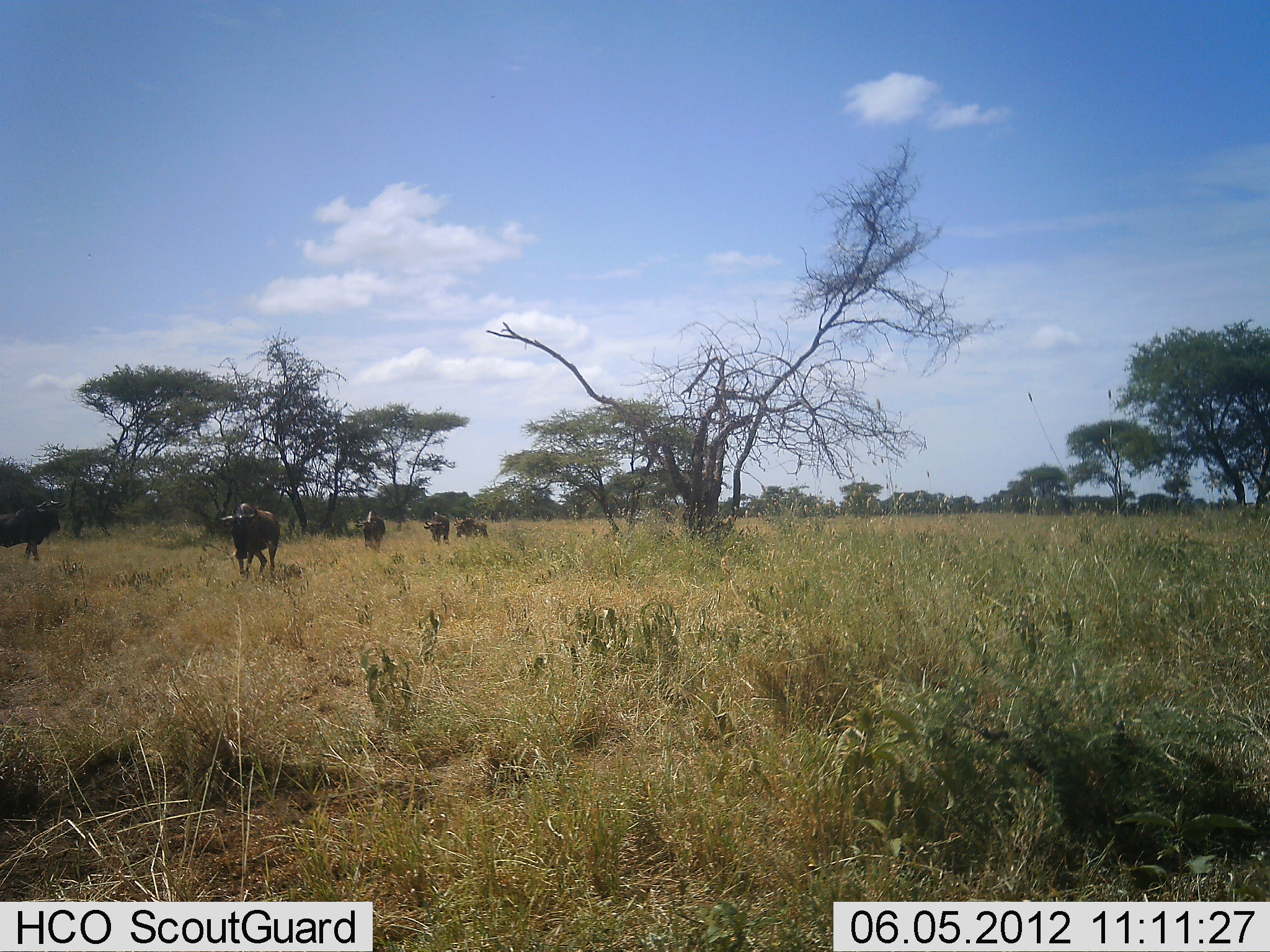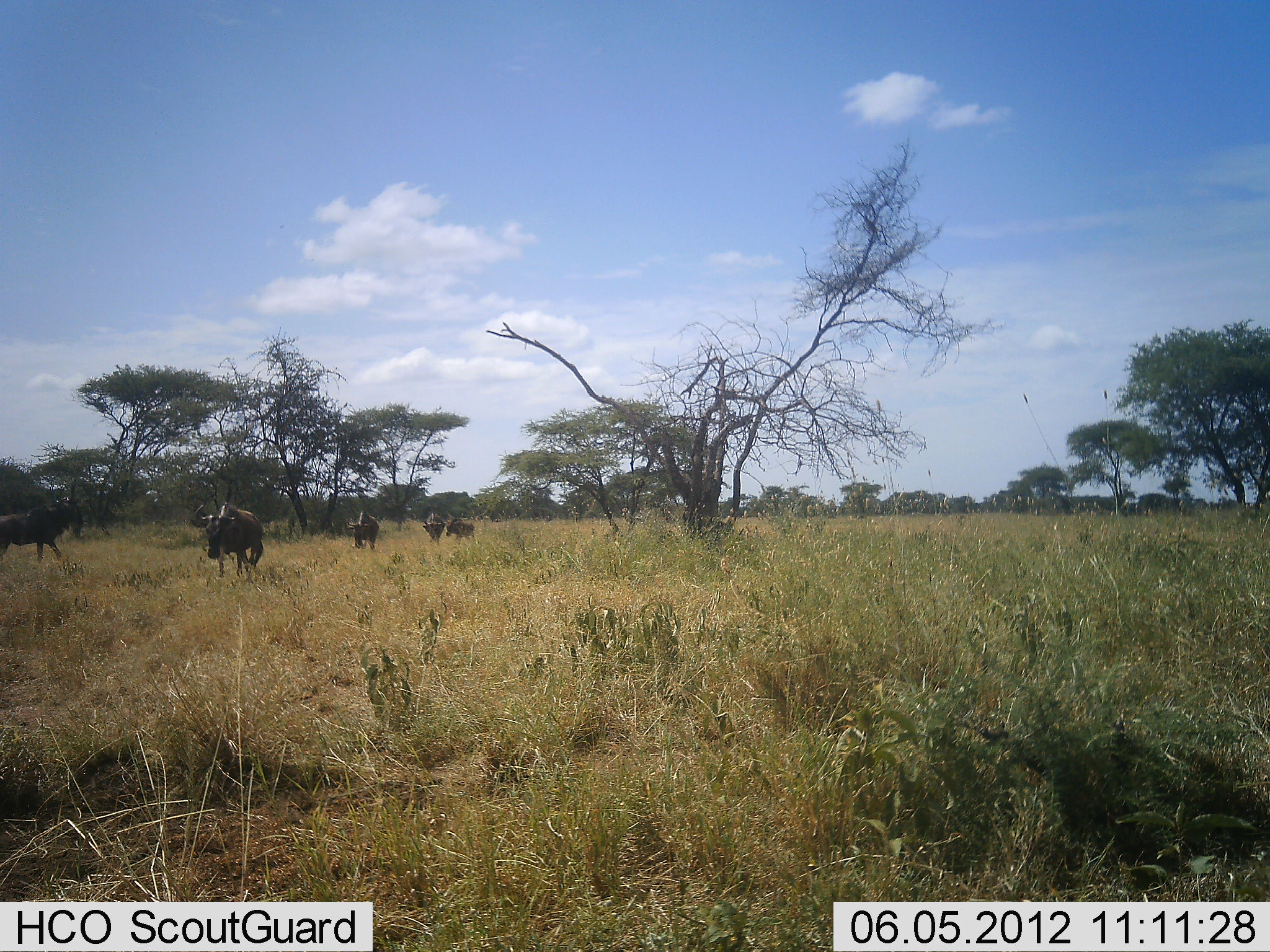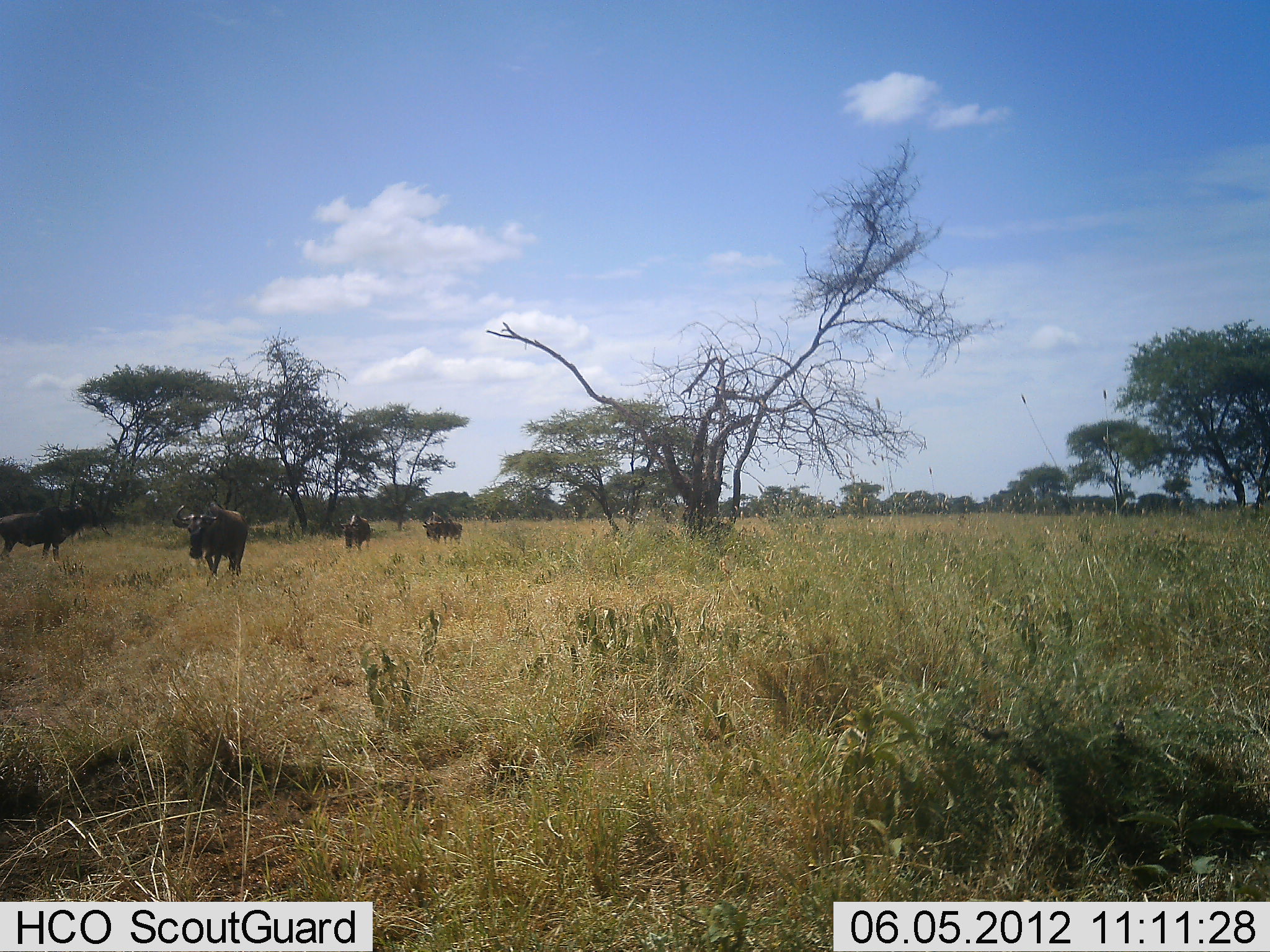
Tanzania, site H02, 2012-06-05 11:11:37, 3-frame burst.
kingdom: Animalia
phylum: Chordata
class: Mammalia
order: Artiodactyla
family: Bovidae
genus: Connochaetes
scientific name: Connochaetes taurinus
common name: blue wildebeest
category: wildebeest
Wildebeest (blue wildebeest) (Connochaetes taurinus), count 5. Behavior (volunteer vote fractions): standing 10%, resting 0%, moving 90%, interacting 0%. Young present (vote fraction): 0%. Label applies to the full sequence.